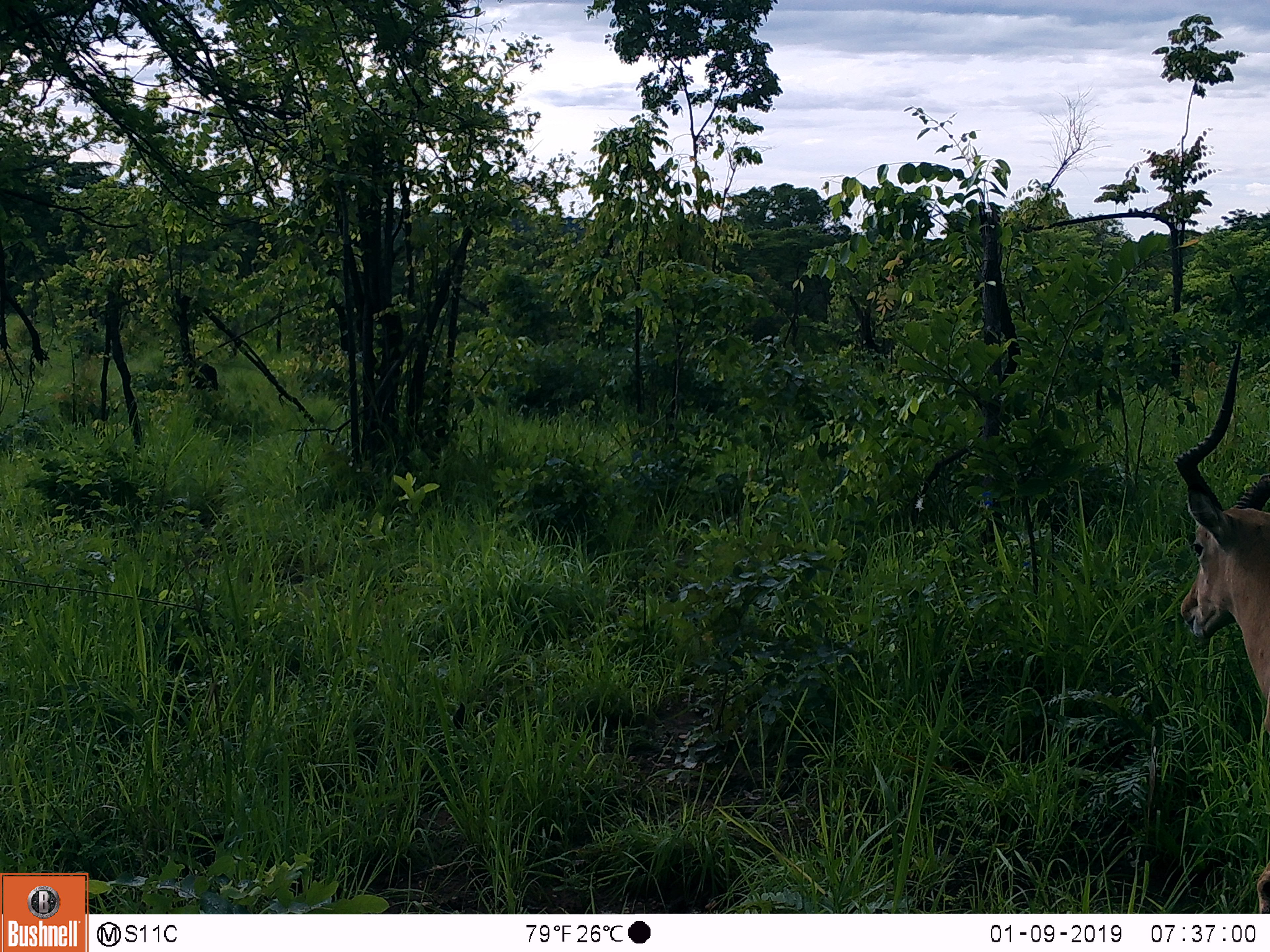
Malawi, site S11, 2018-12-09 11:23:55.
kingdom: Animalia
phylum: Chordata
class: Mammalia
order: Artiodactyla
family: Bovidae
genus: Aepyceros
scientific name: Aepyceros melampus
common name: impala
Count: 1.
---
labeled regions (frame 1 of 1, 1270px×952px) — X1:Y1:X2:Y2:
impala: 1167:327:1270:755